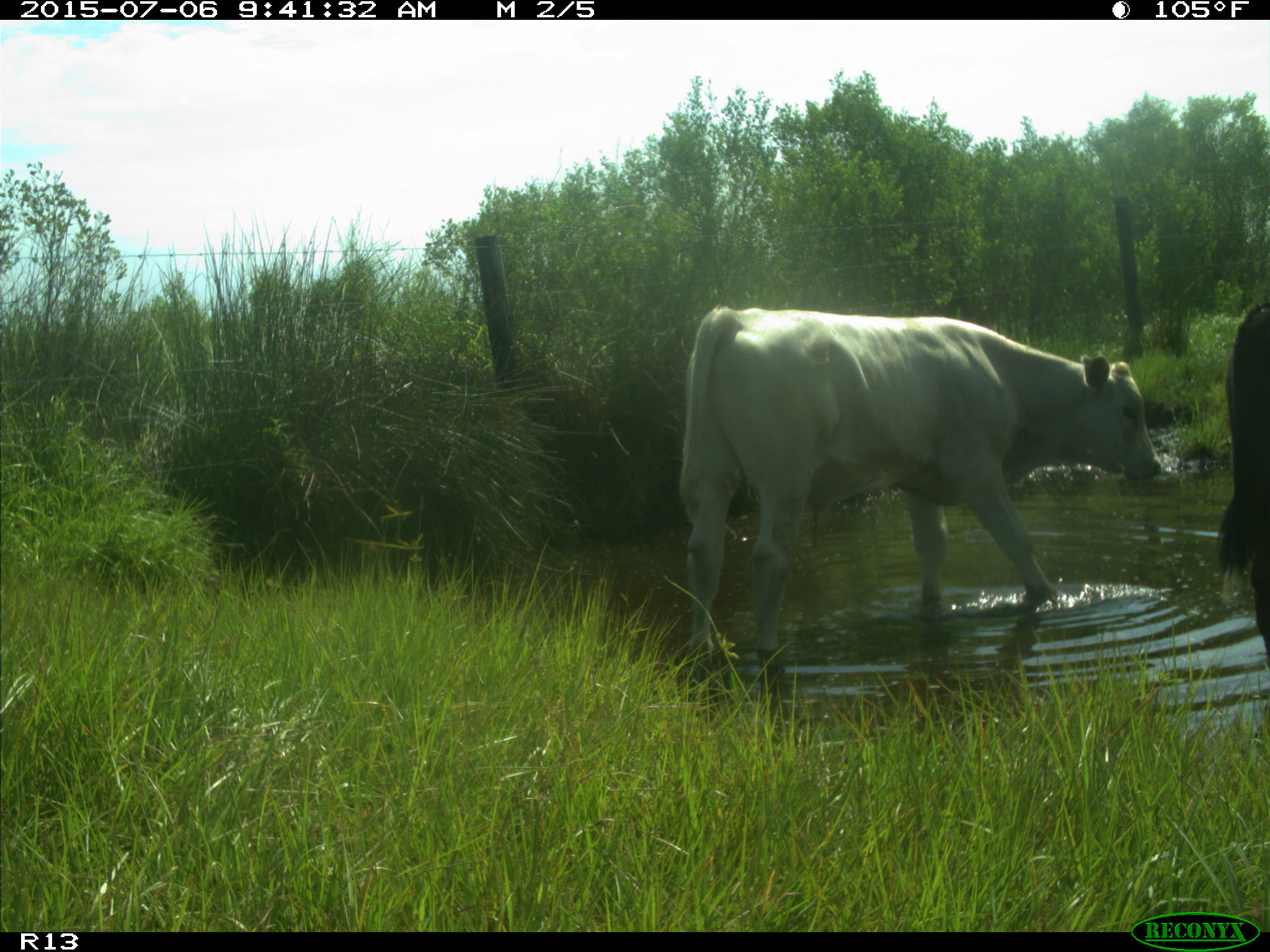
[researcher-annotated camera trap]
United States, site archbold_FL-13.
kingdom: Animalia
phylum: Chordata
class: Mammalia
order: Artiodactyla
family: Bovidae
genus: Bos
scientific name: Bos taurus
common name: domestic cow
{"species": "Bos taurus (domestic cow)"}